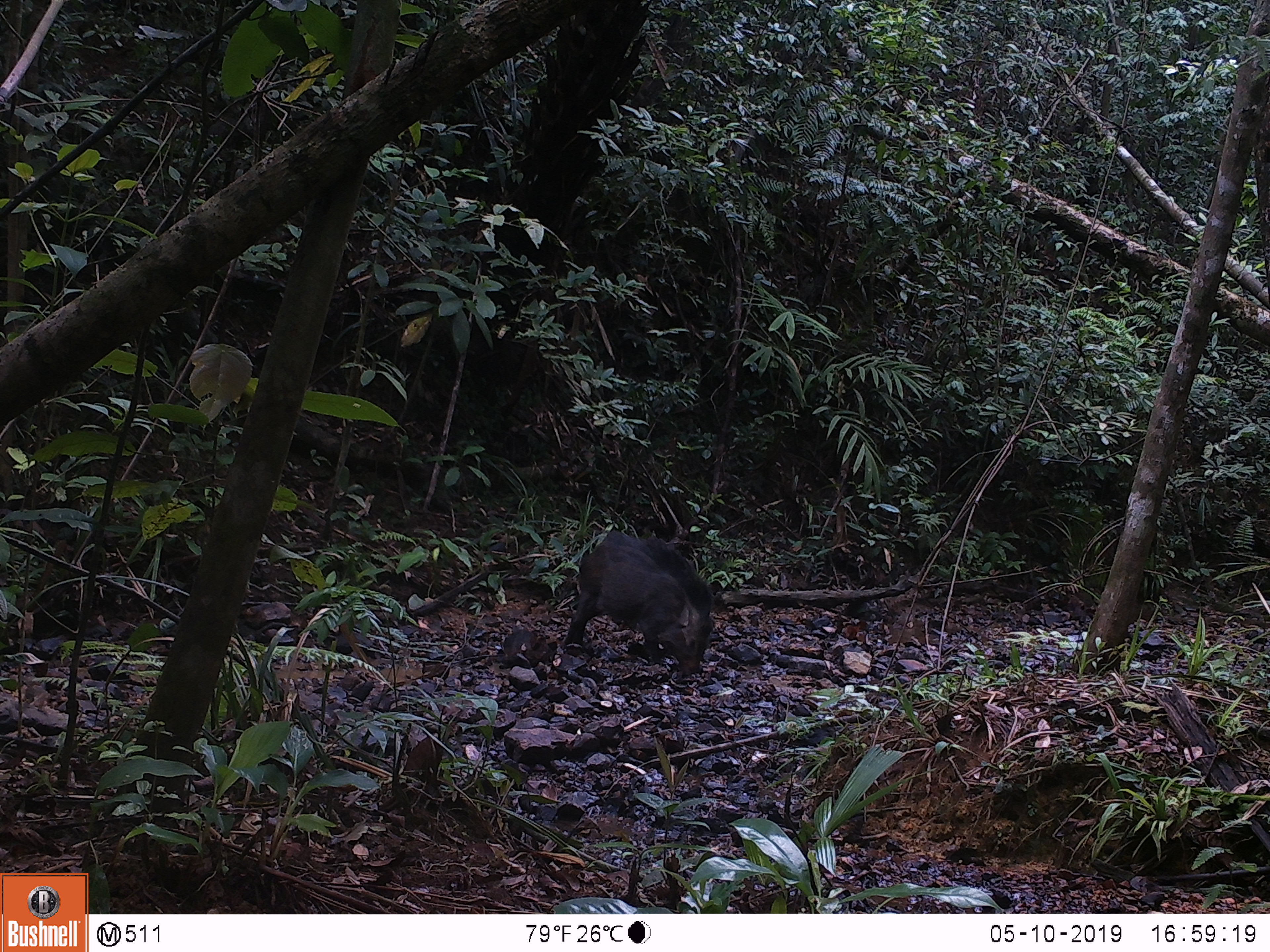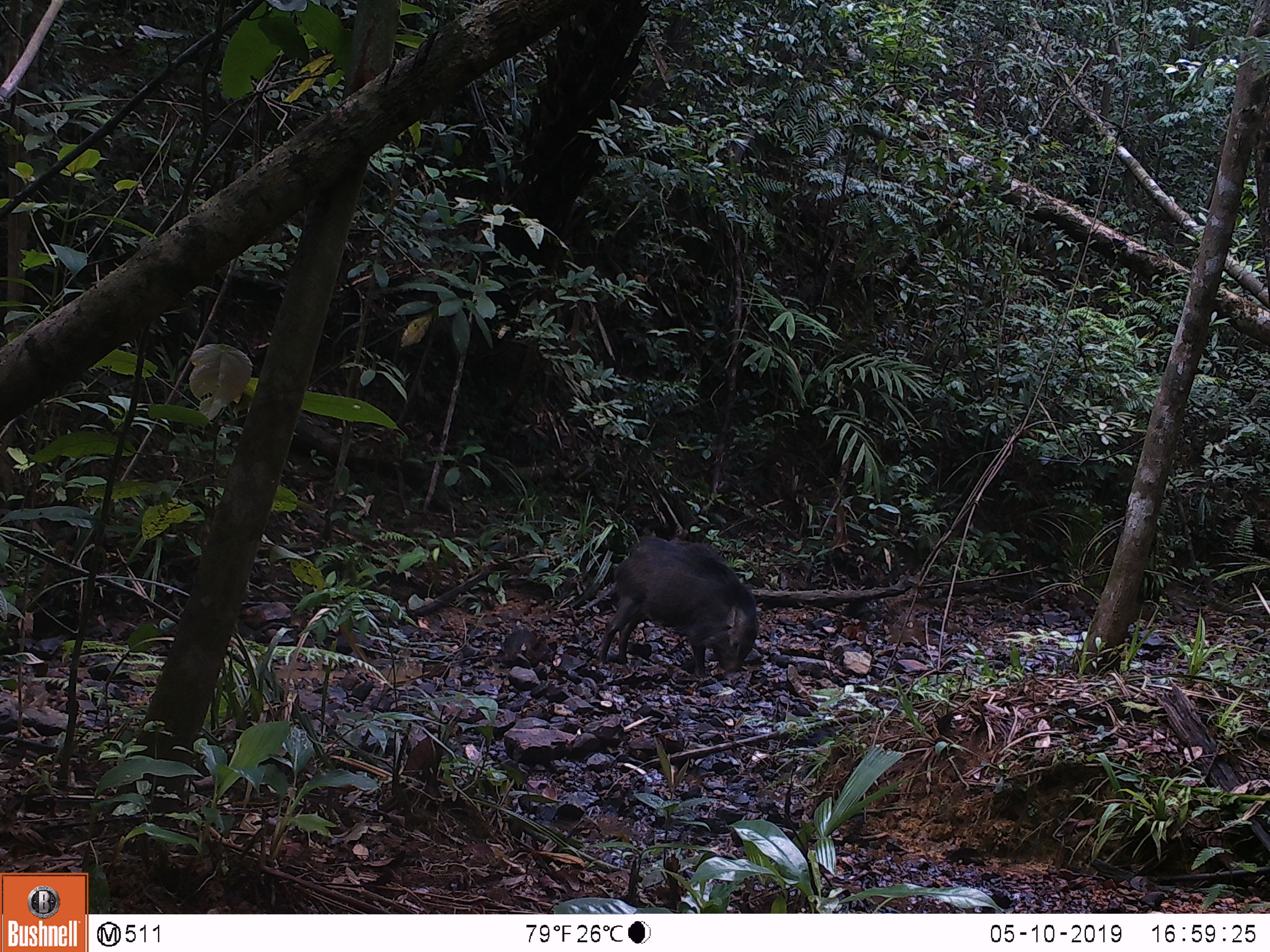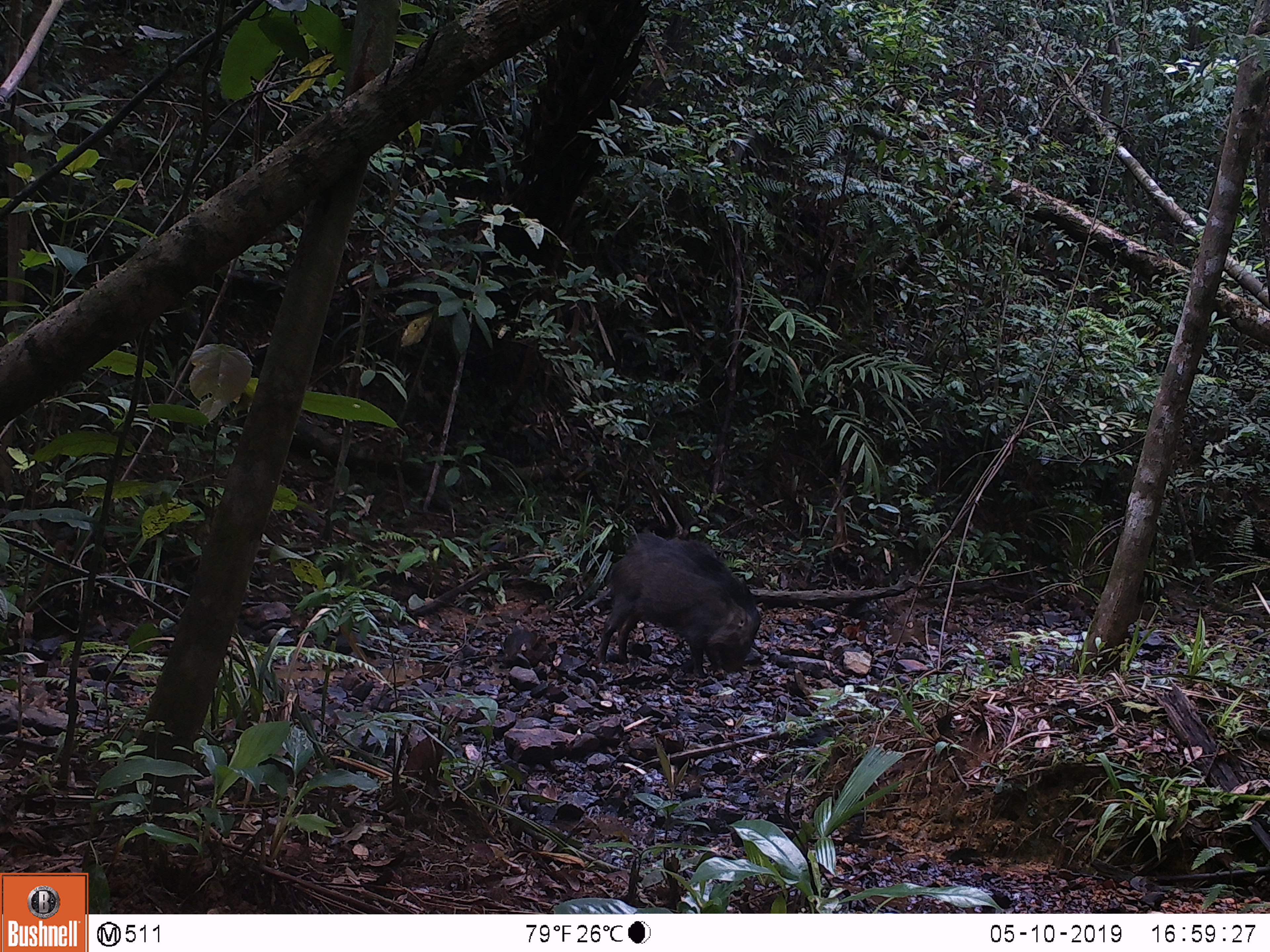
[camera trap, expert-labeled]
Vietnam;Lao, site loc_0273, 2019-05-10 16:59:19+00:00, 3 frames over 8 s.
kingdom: Animalia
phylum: Chordata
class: Mammalia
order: Artiodactyla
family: Suidae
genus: Sus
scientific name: Sus scrofa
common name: eurasian wild pig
Eurasian wild pig (Sus scrofa). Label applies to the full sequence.